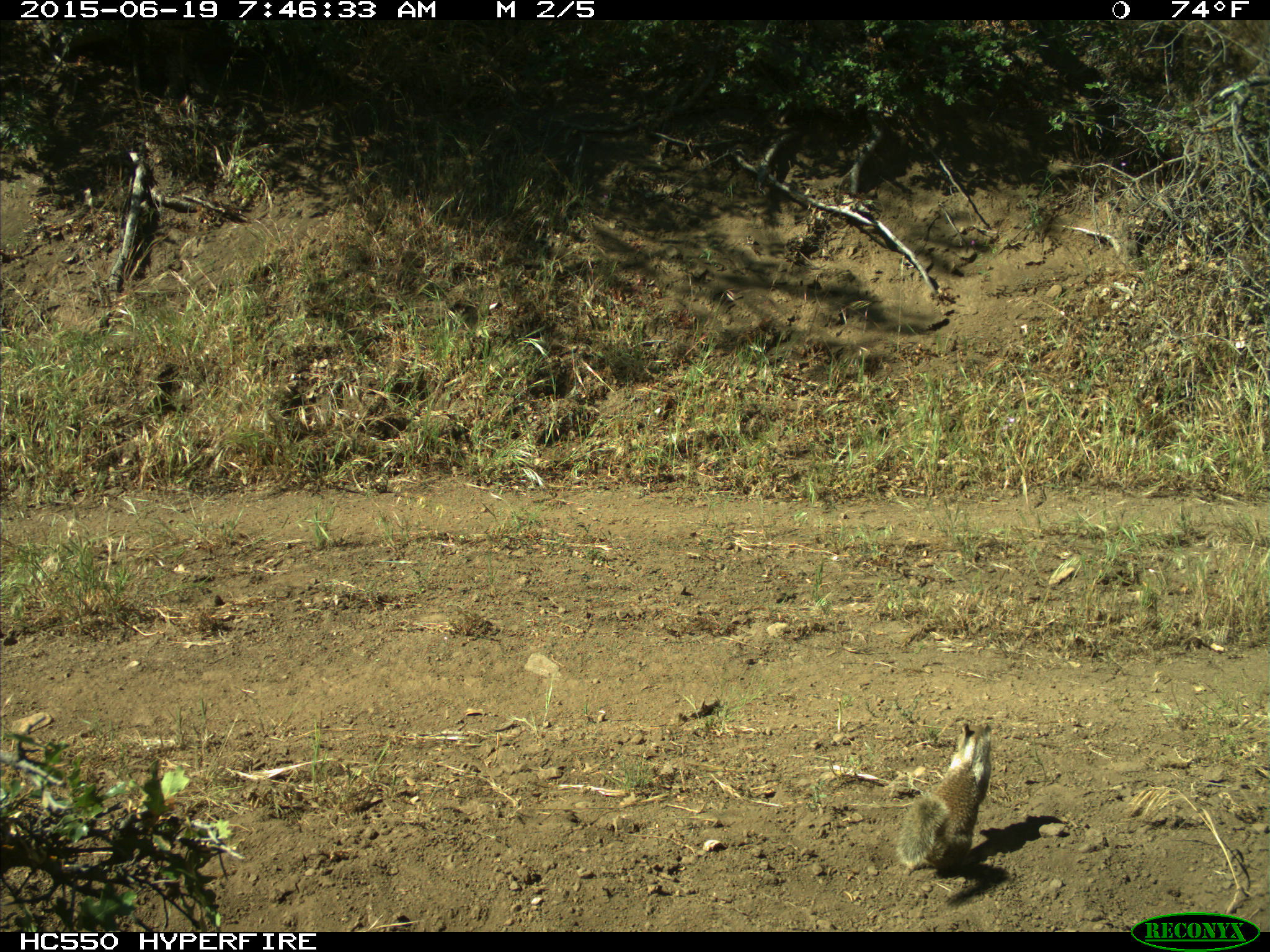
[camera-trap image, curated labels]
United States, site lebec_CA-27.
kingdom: Animalia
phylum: Chordata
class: Mammalia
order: Rodentia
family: Sciuridae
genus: Otospermophilus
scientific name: Otospermophilus beecheyi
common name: california ground squirrel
Otospermophilus beecheyi (california ground squirrel).